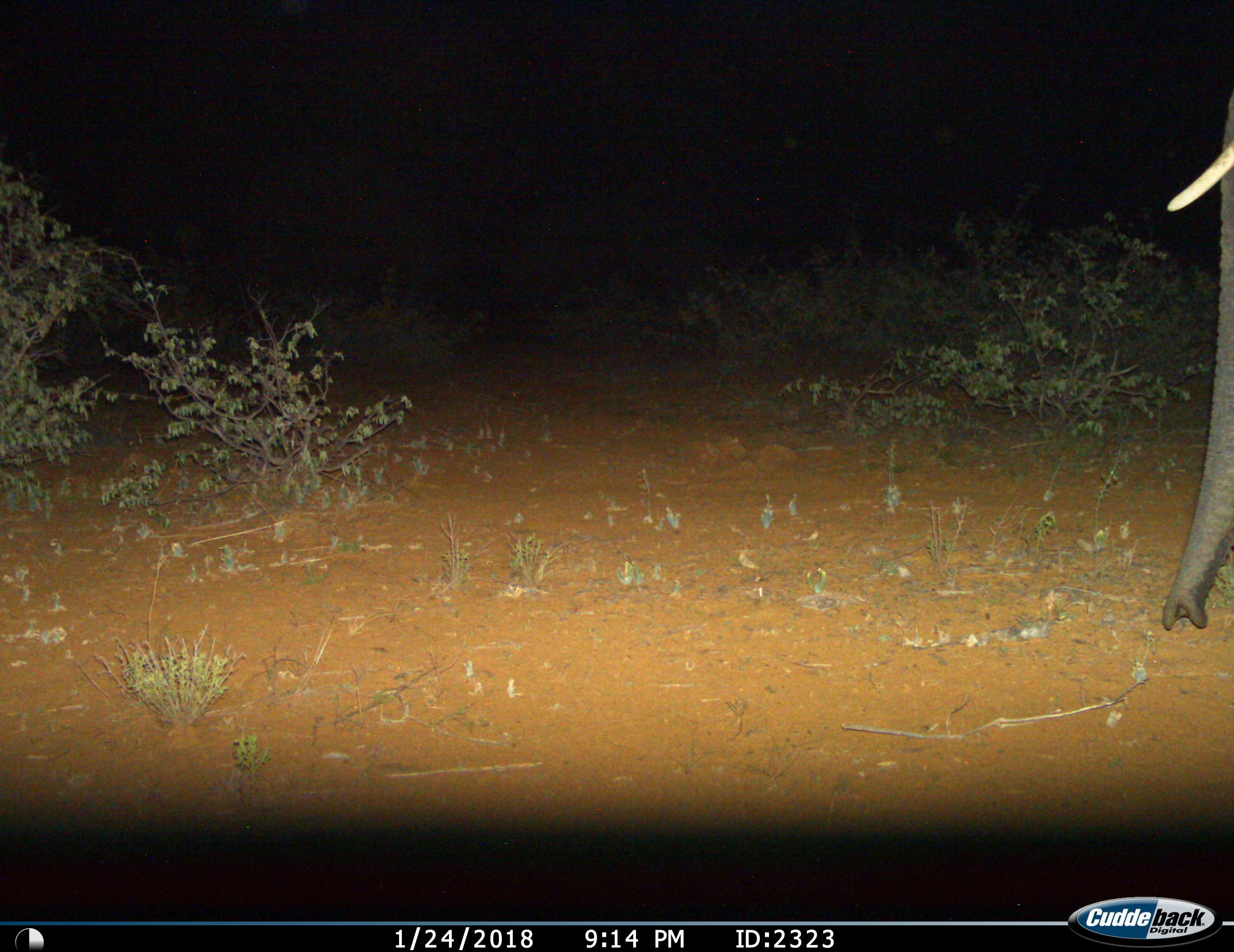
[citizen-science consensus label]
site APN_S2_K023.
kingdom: Animalia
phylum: Chordata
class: Mammalia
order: Proboscidea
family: Elephantidae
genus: Loxodonta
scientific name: Loxodonta africana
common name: african bush elephant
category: elephant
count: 1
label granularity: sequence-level